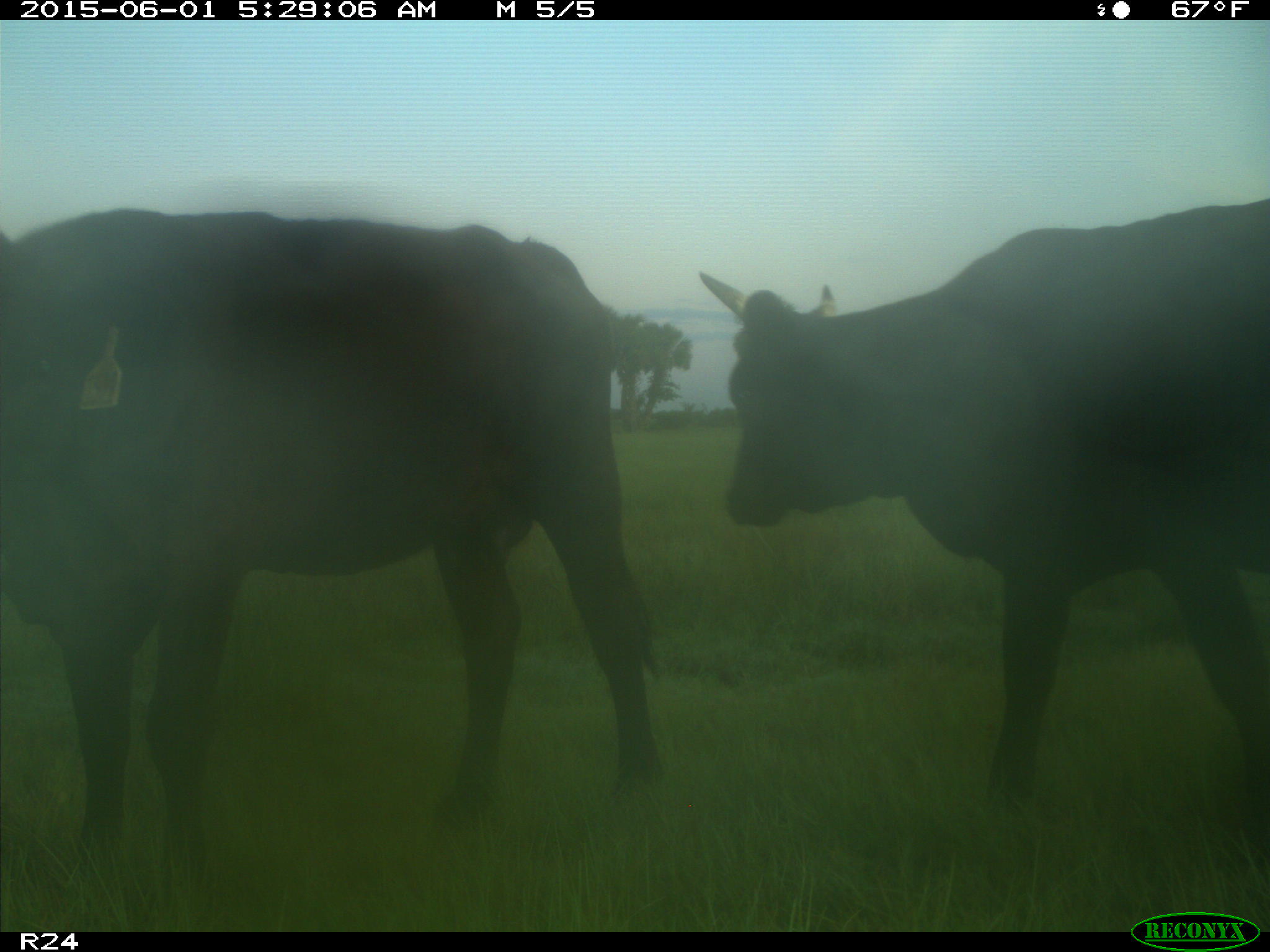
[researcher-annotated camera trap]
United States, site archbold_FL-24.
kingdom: Animalia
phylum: Chordata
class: Mammalia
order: Artiodactyla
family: Bovidae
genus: Bos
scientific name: Bos taurus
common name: domestic cow